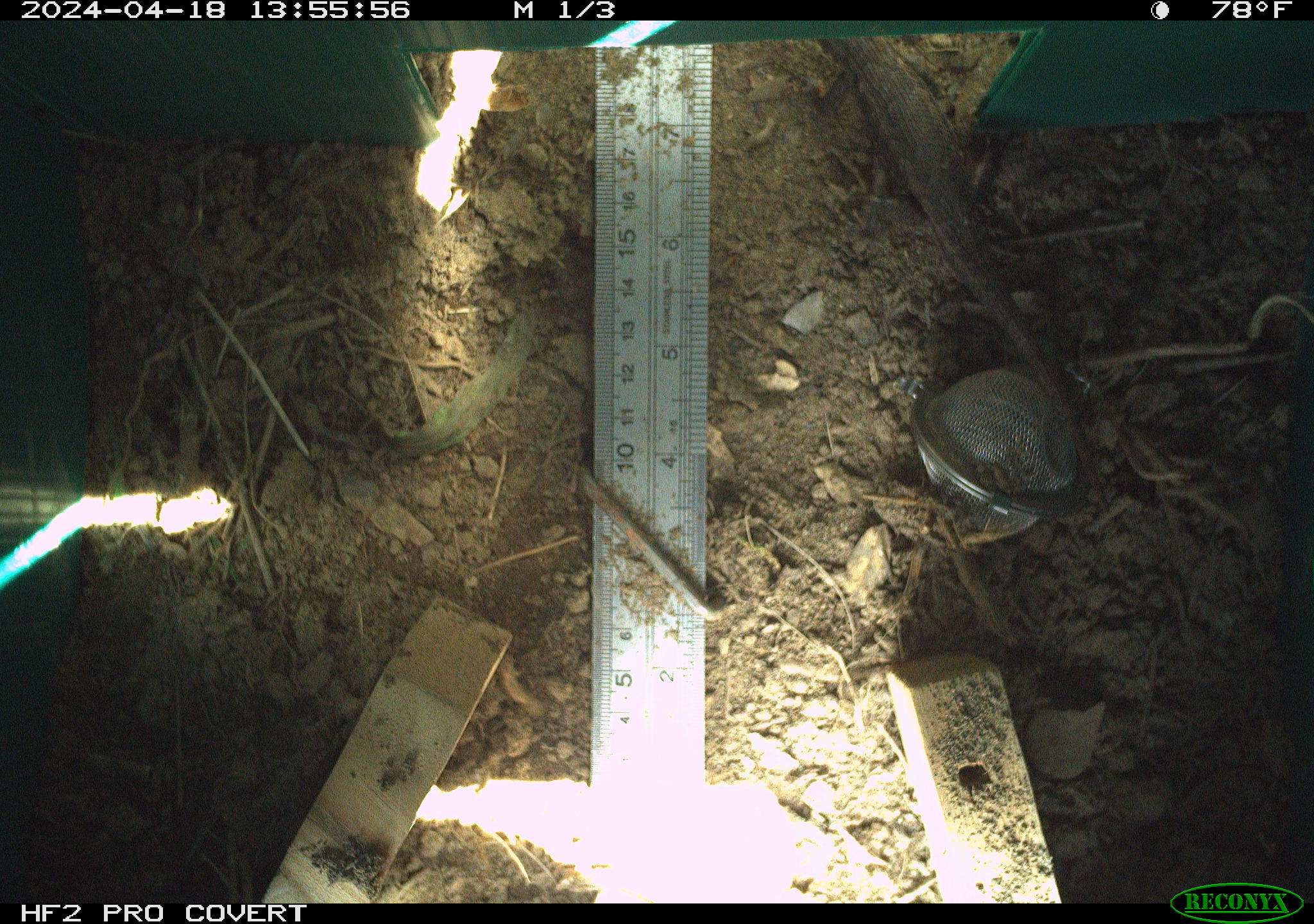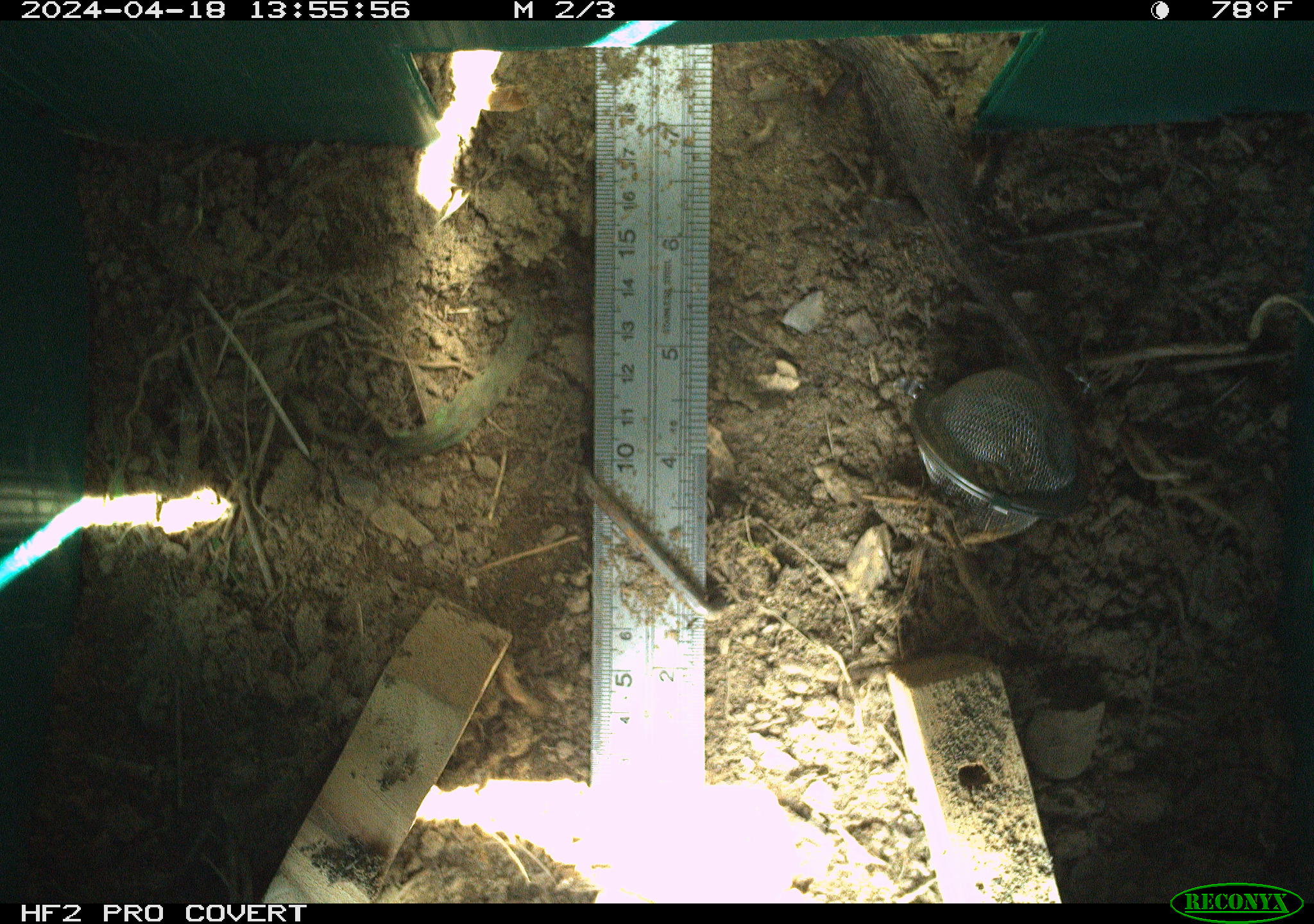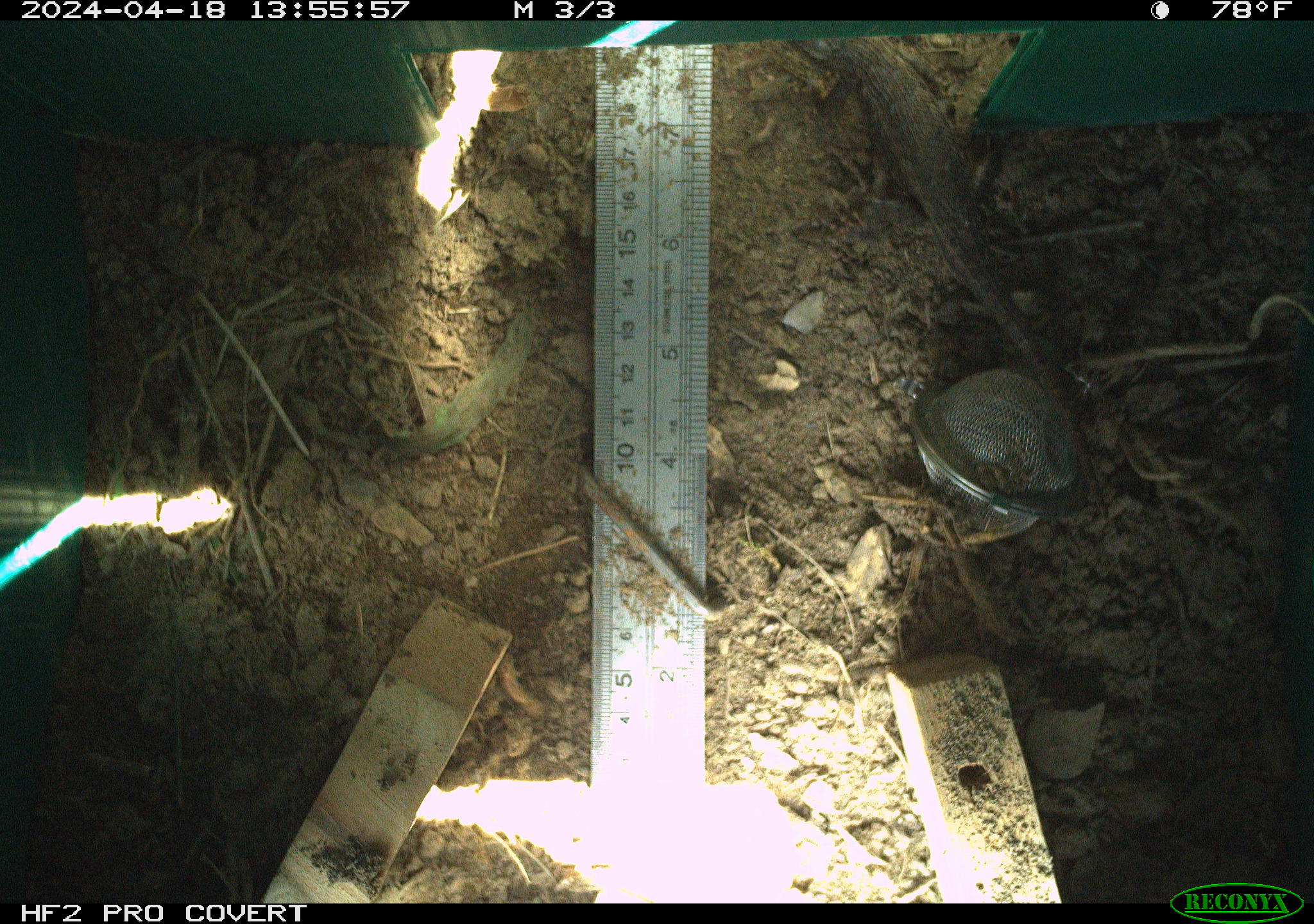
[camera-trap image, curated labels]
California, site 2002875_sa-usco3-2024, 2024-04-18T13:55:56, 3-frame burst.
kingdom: Animalia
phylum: Chordata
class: Reptilia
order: Squamata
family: Phrynosomatidae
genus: Sceloporus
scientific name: Sceloporus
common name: spiny lizards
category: sceloporus species